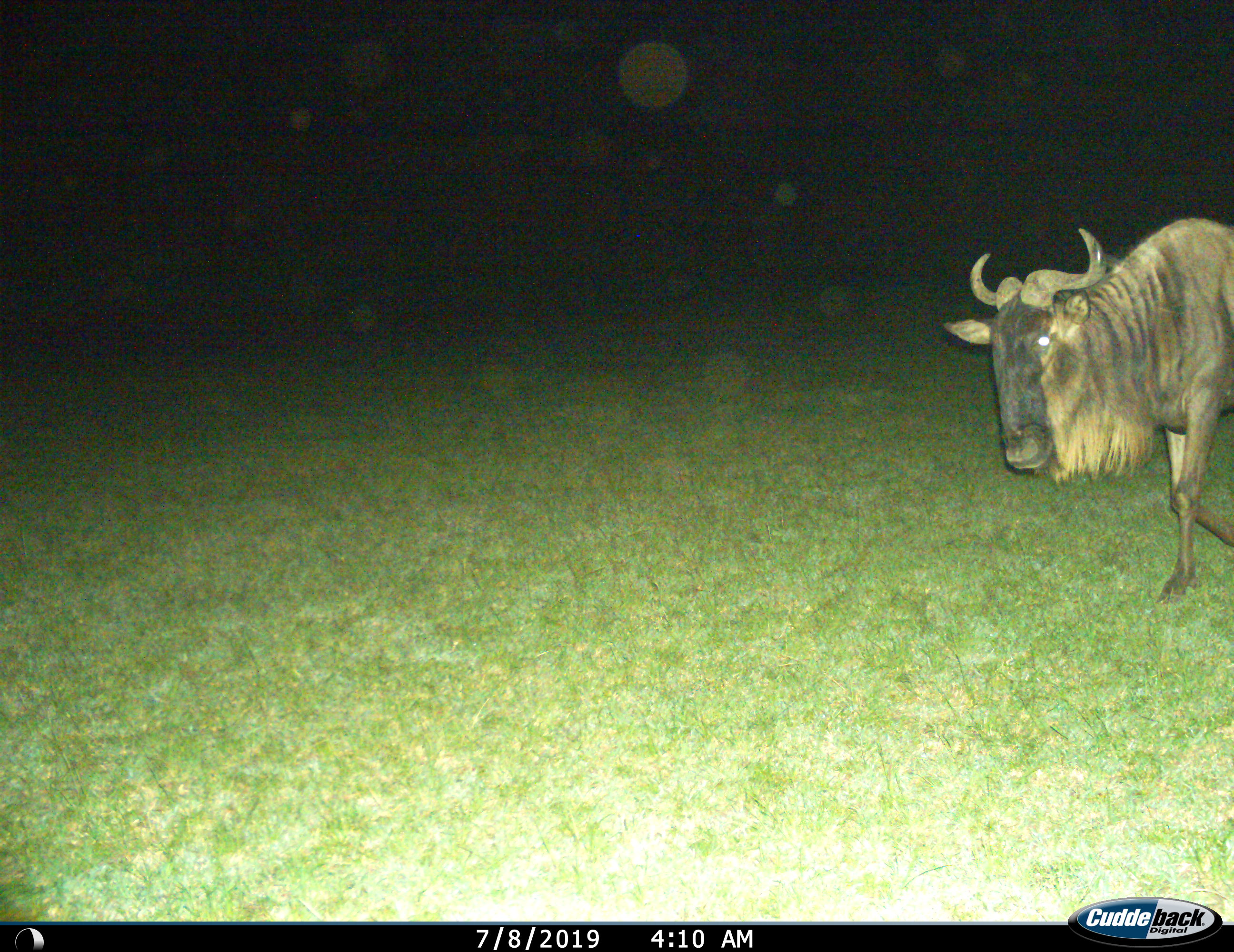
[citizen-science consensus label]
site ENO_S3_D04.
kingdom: Animalia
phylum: Chordata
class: Mammalia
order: Artiodactyla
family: Bovidae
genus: Connochaetes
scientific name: Connochaetes taurinus taurinus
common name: blue wildebeest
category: wildebeestblue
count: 1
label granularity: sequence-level